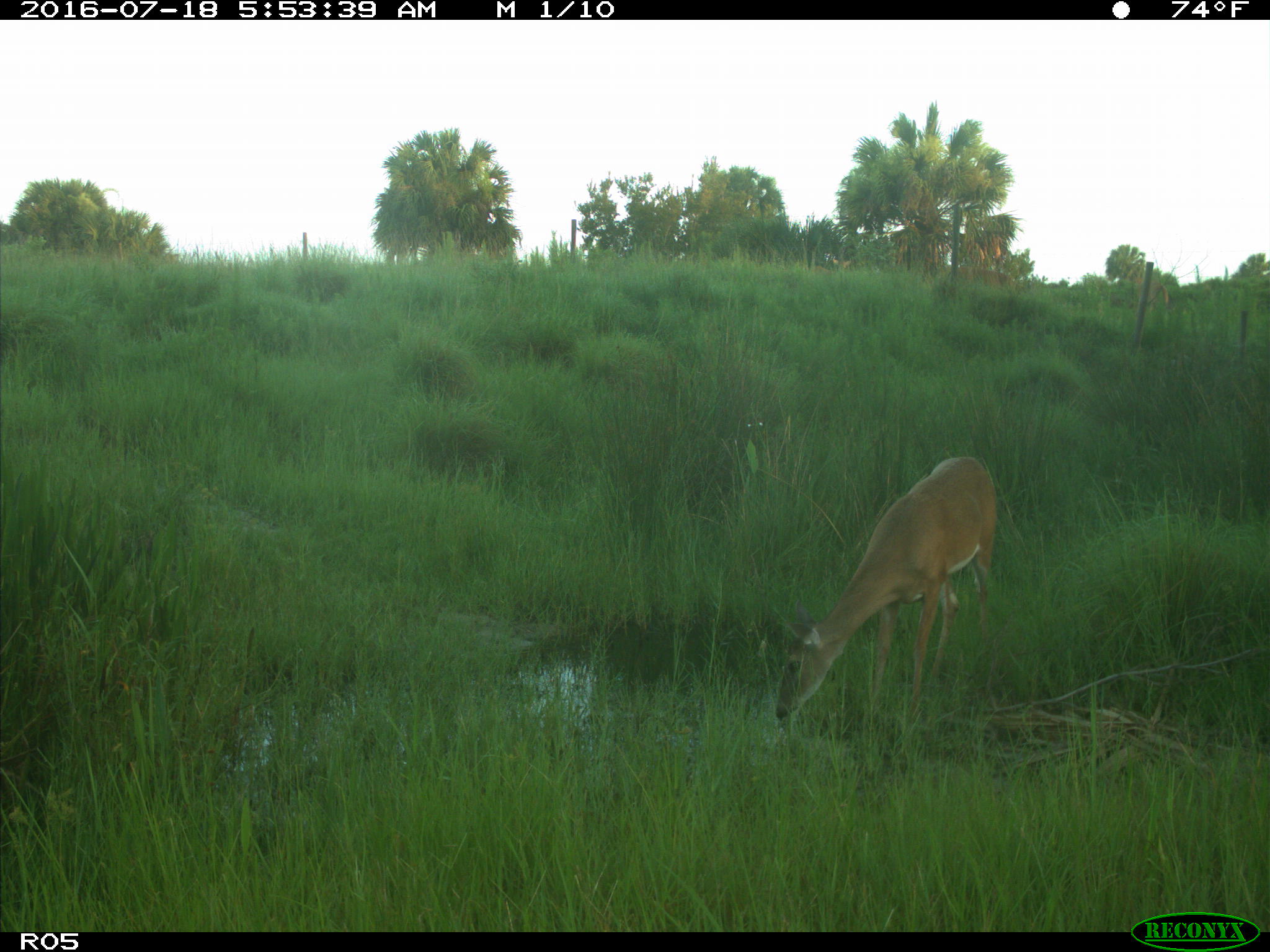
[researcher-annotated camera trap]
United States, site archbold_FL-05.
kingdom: Animalia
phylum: Chordata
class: Mammalia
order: Artiodactyla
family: Cervidae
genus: Odocoileus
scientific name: Odocoileus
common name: deer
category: unidentified deer